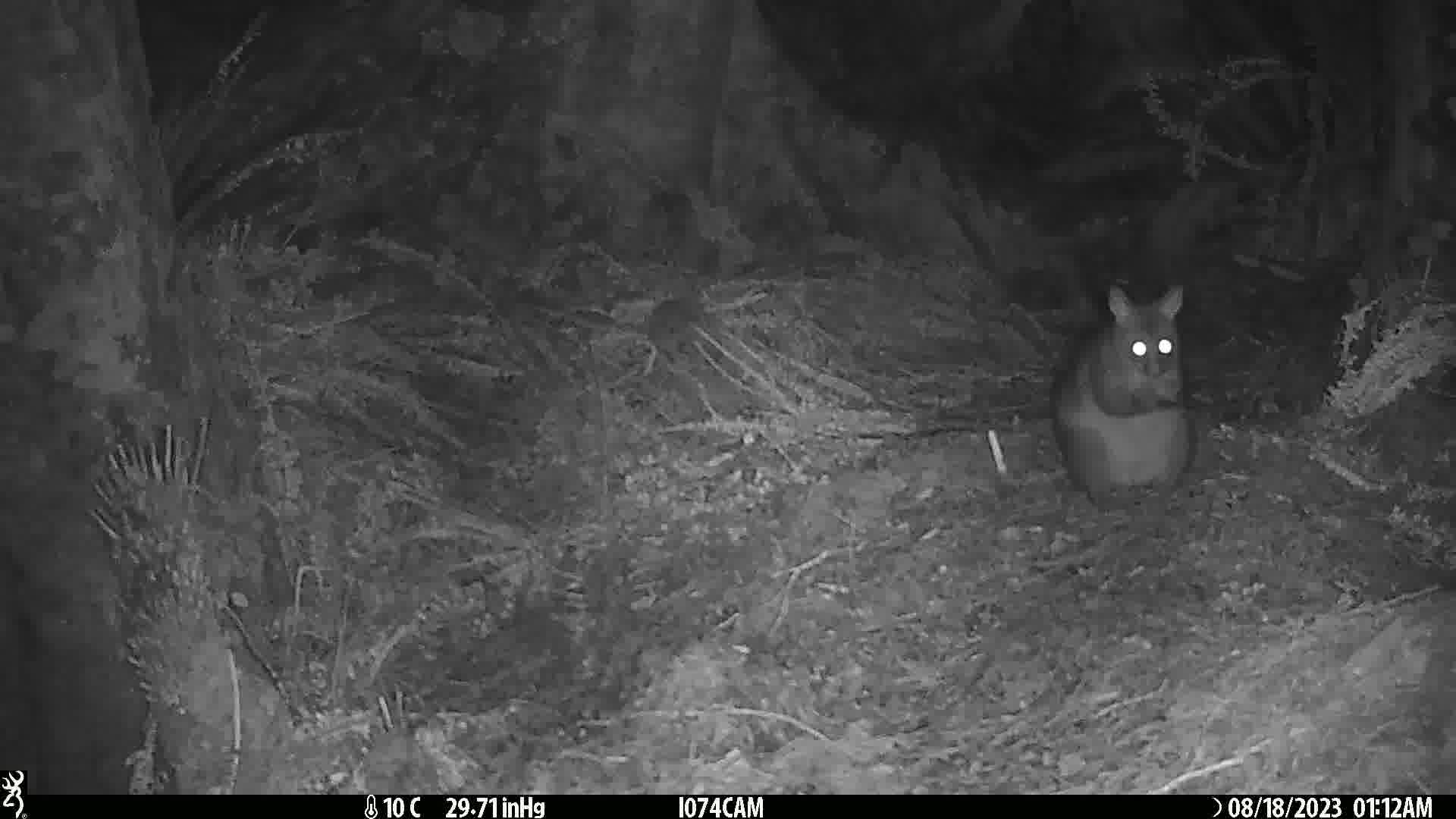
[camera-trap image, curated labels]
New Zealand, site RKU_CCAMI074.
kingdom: Animalia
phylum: Chordata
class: Mammalia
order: Diprotodontia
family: Phalangeridae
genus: Trichosurus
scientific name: Trichosurus vulpecula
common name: common brushtail possum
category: possum